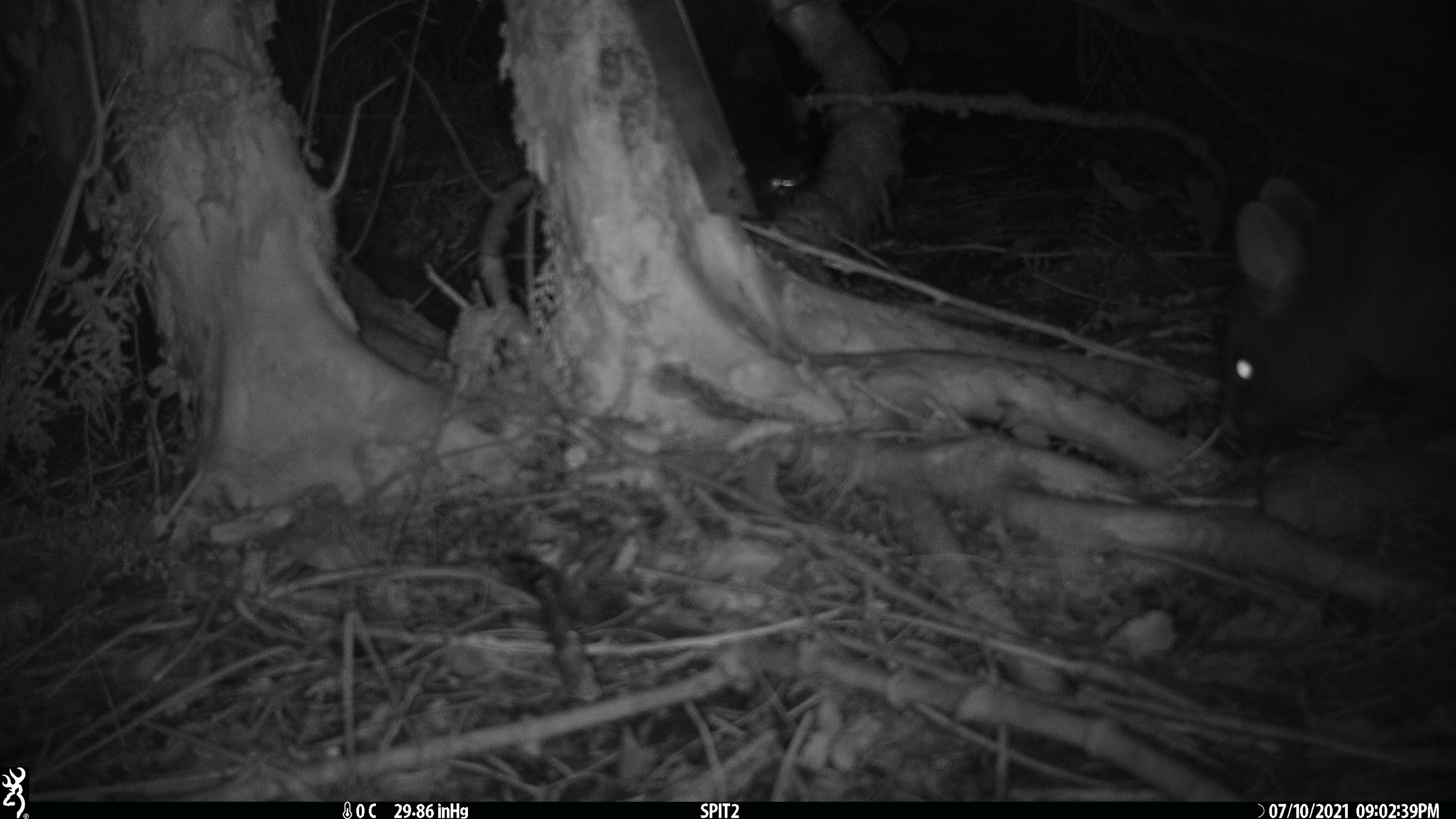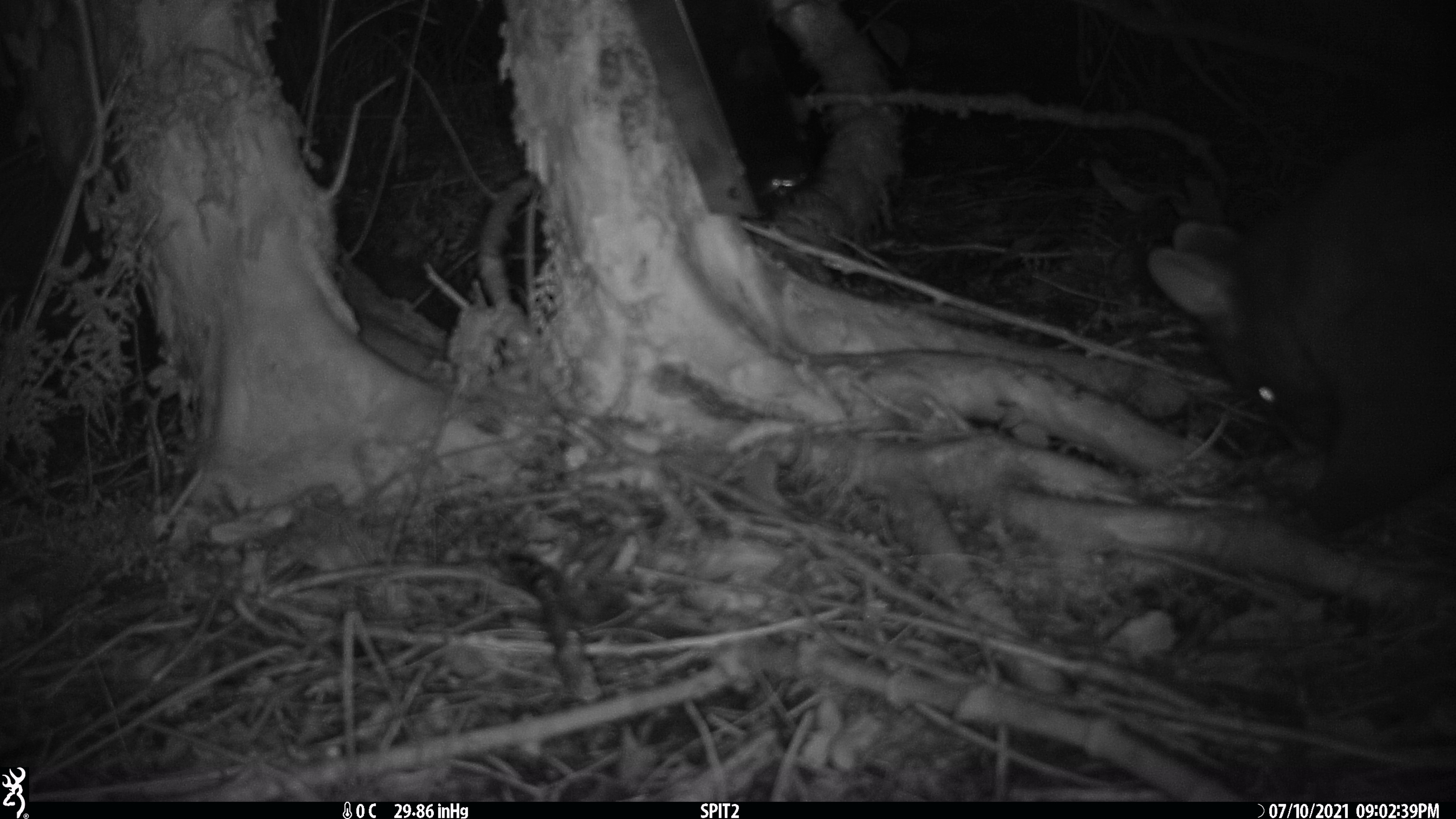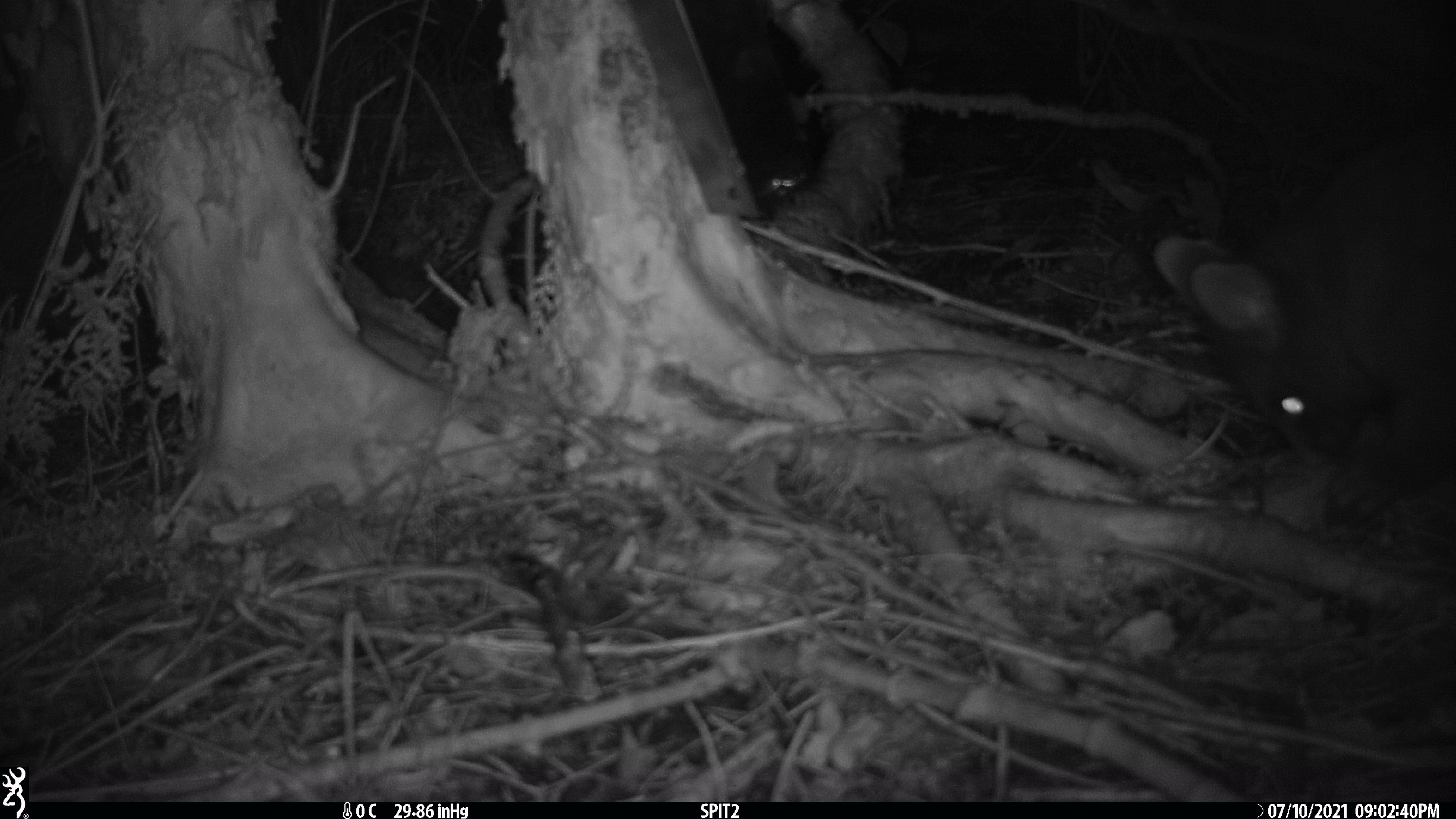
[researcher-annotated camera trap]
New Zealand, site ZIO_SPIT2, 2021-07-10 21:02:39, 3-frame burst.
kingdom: Animalia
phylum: Chordata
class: Mammalia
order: Diprotodontia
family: Phalangeridae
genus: Trichosurus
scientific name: Trichosurus vulpecula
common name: common brushtail possum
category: possum